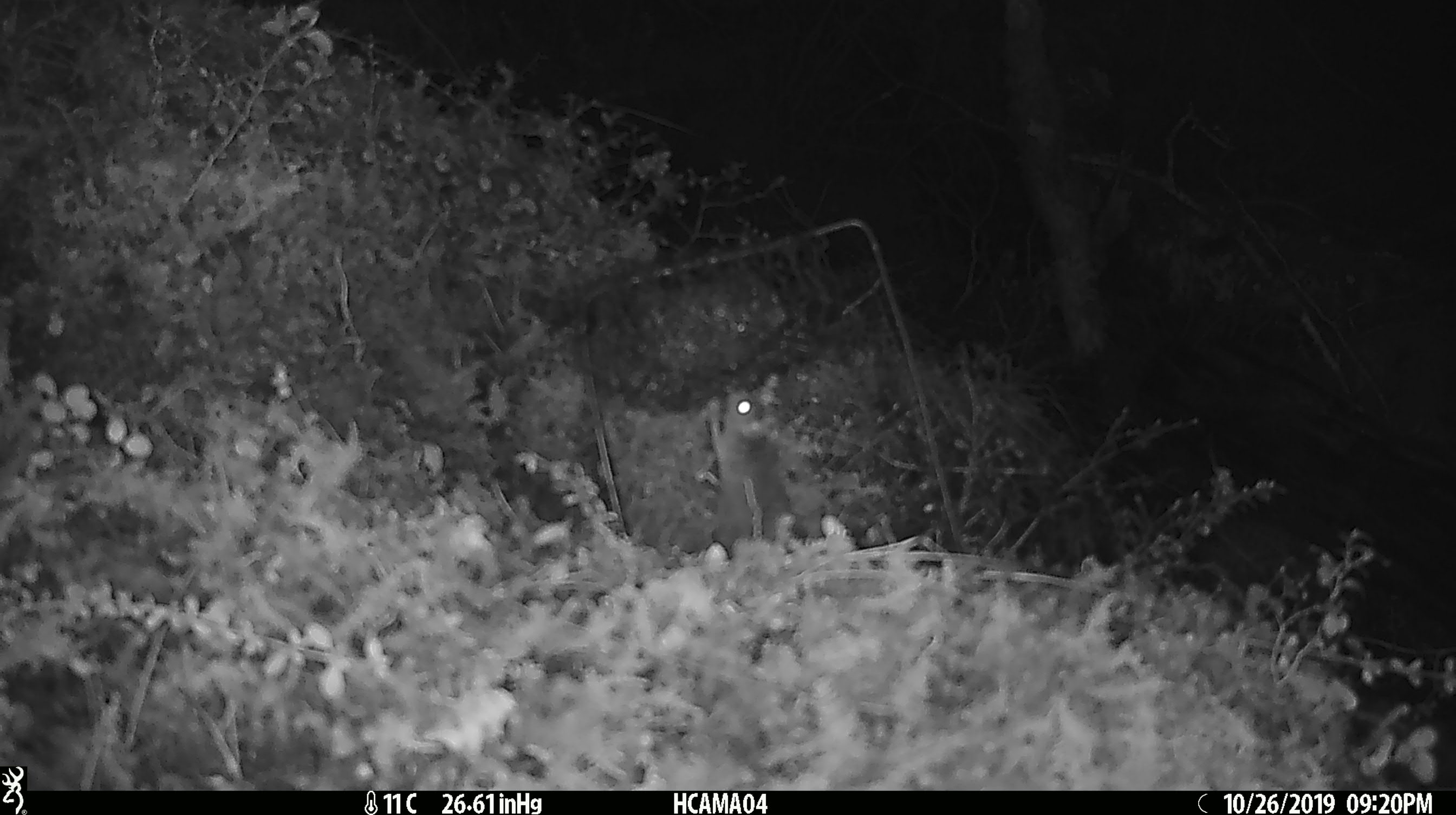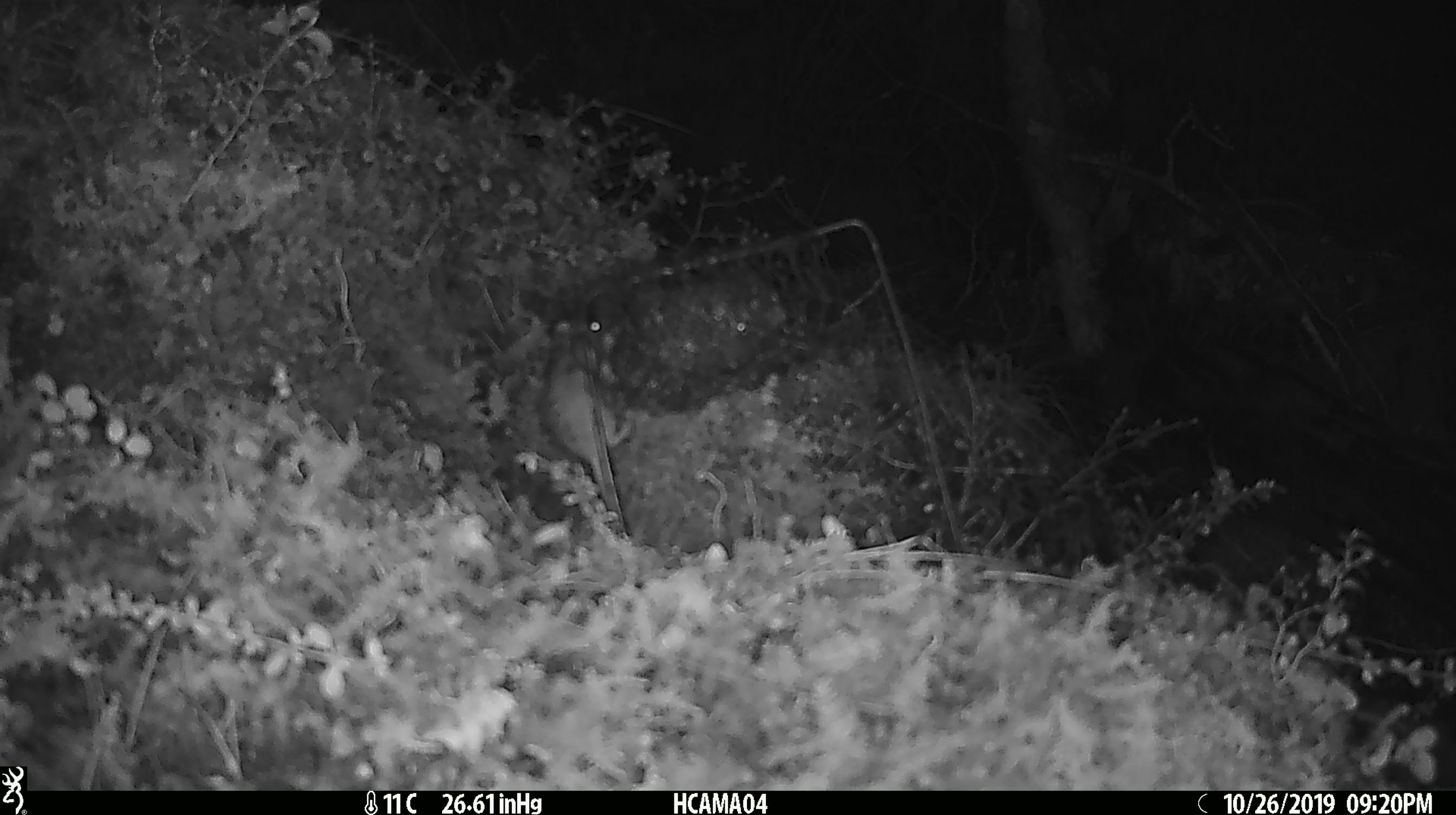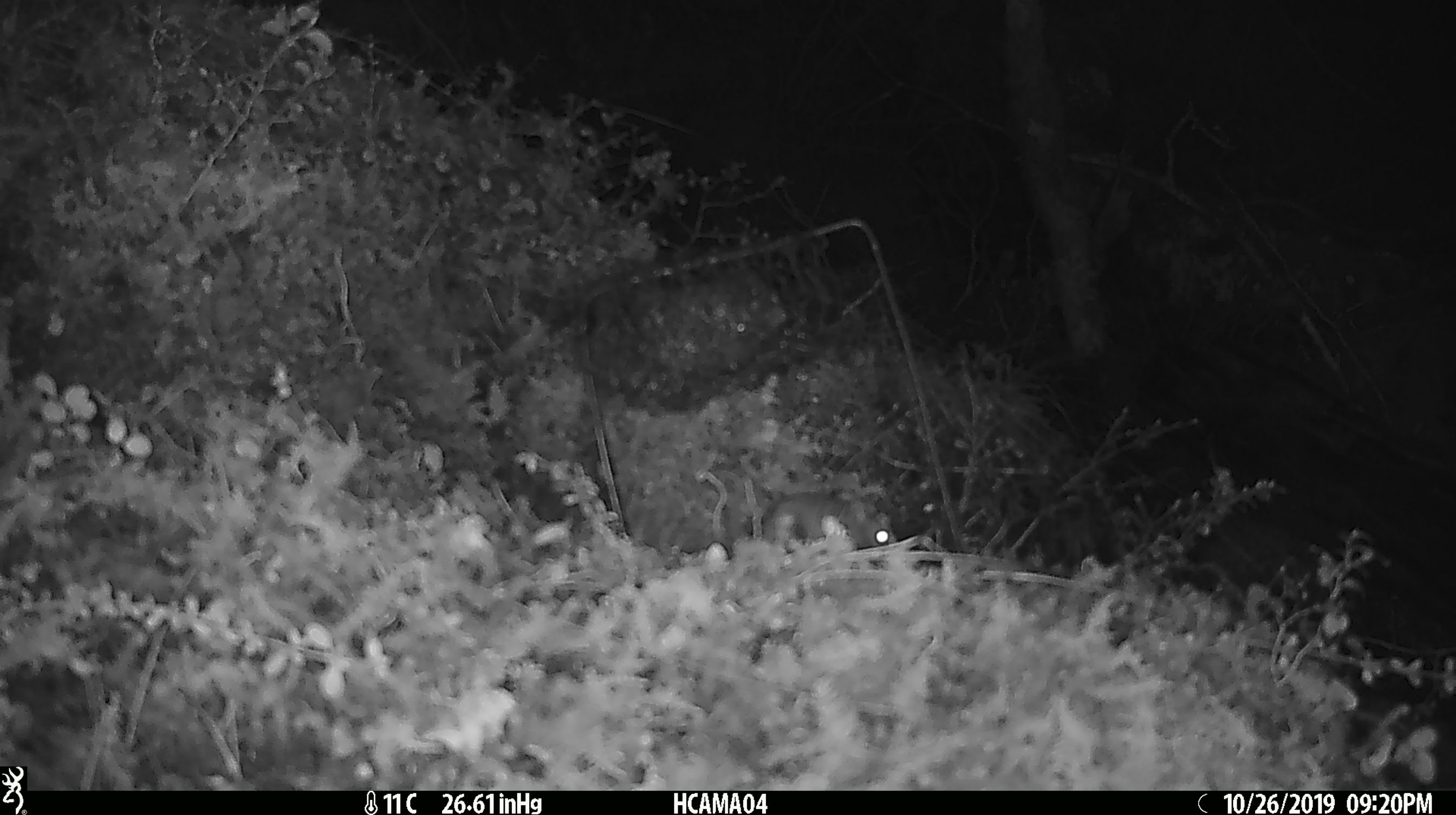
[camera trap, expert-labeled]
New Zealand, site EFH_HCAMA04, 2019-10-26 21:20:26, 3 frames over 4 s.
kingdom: Animalia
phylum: Chordata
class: Mammalia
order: Rodentia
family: Muridae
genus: Mus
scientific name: Mus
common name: mouse